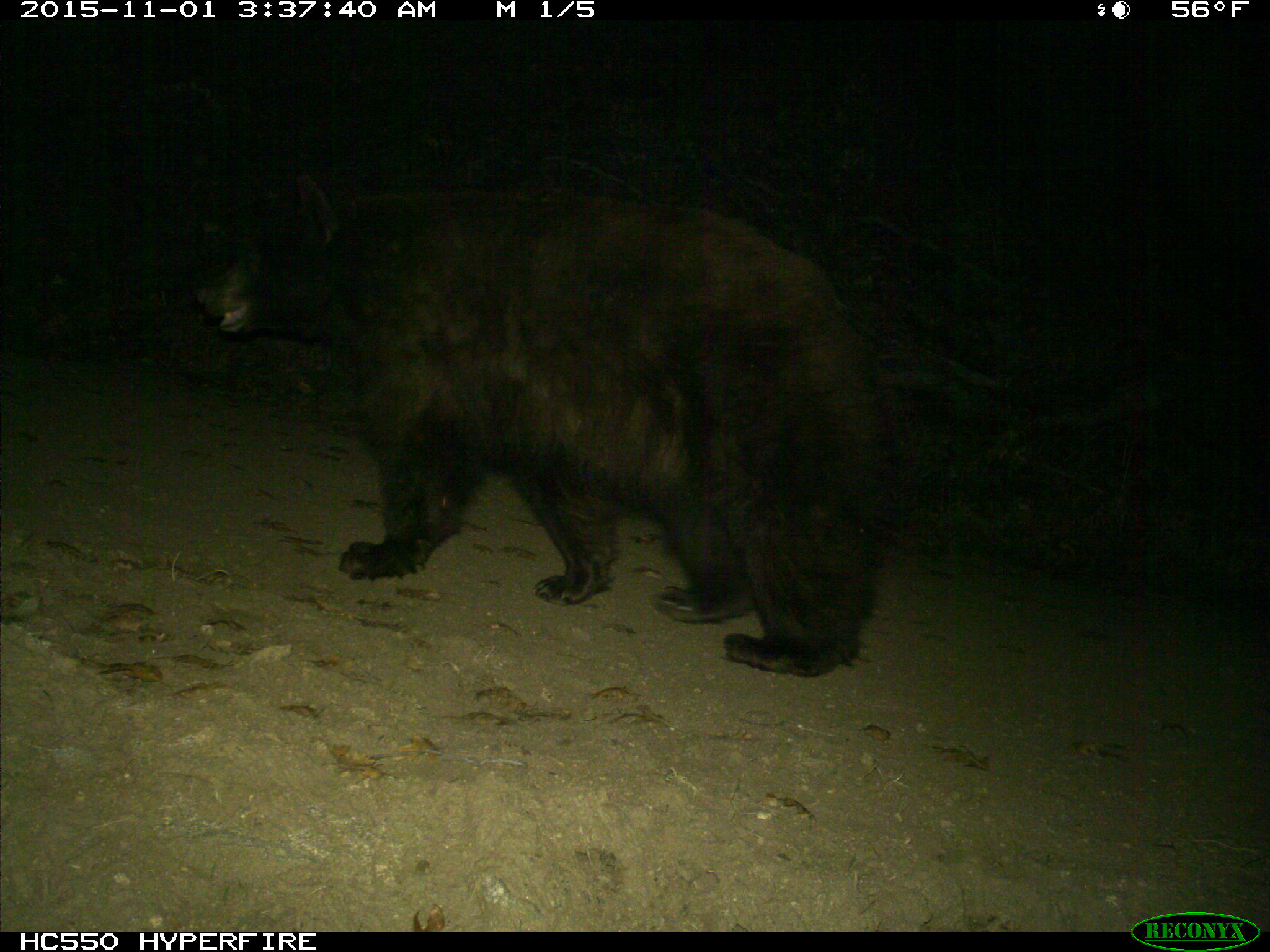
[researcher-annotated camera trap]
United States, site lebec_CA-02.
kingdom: Animalia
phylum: Chordata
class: Mammalia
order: Carnivora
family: Ursidae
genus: Ursus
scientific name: Ursus americanus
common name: american black bear